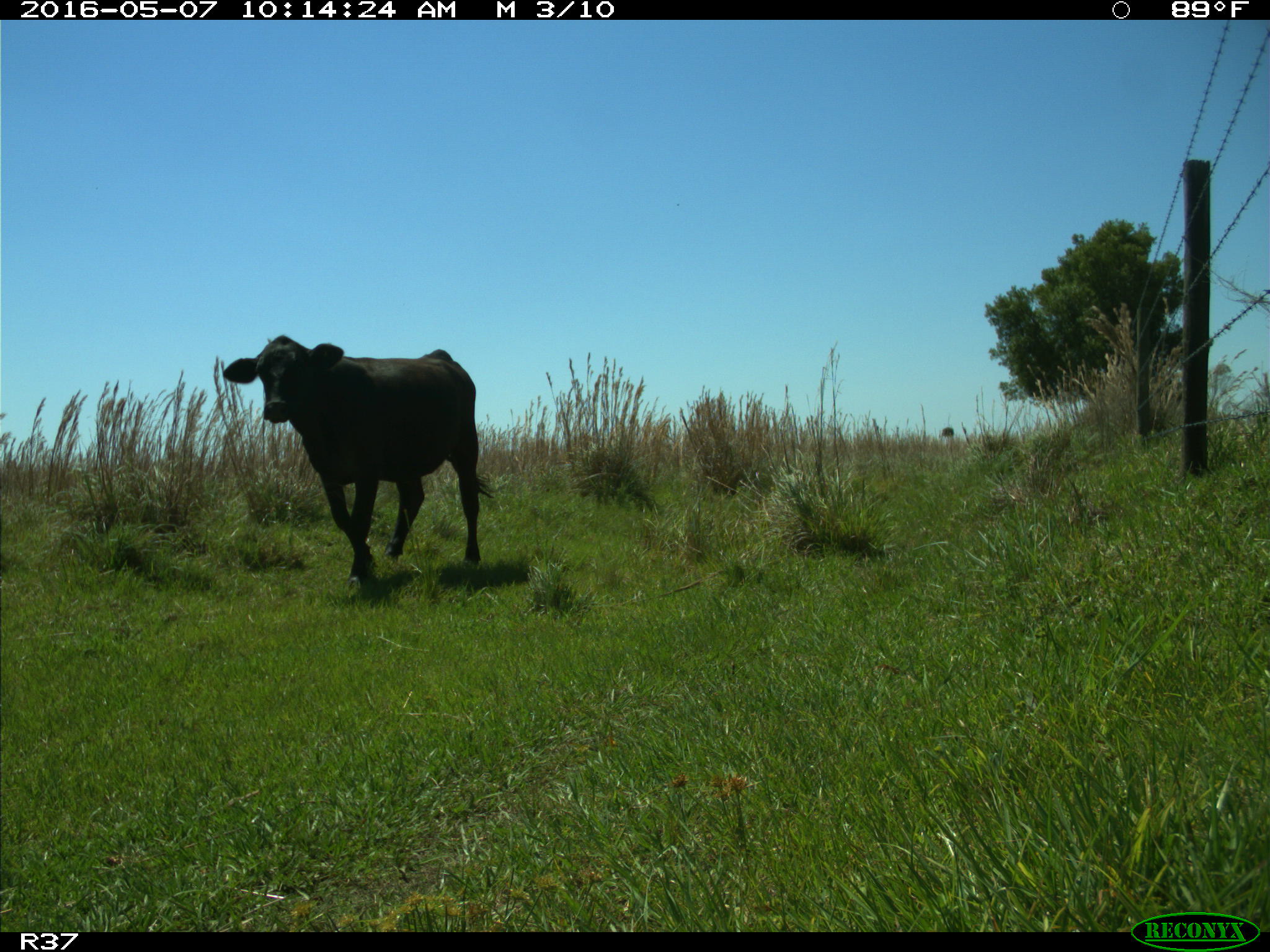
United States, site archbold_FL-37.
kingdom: Animalia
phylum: Chordata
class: Mammalia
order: Artiodactyla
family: Bovidae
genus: Bos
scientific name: Bos taurus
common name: domestic cow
Bos taurus (domestic cow).